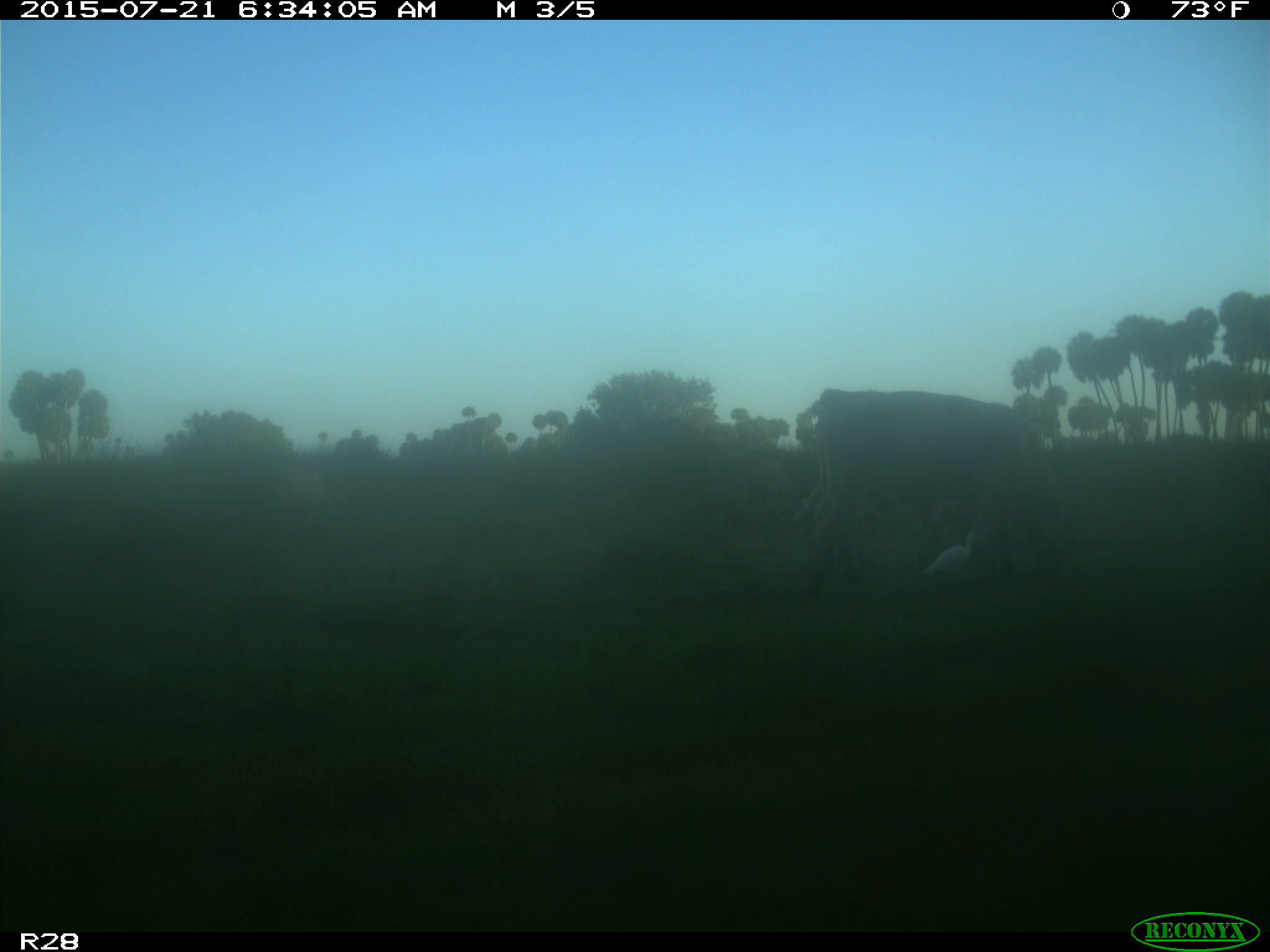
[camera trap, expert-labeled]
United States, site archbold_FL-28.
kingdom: Animalia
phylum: Chordata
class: Mammalia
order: Artiodactyla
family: Bovidae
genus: Bos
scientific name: Bos taurus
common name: domestic cow